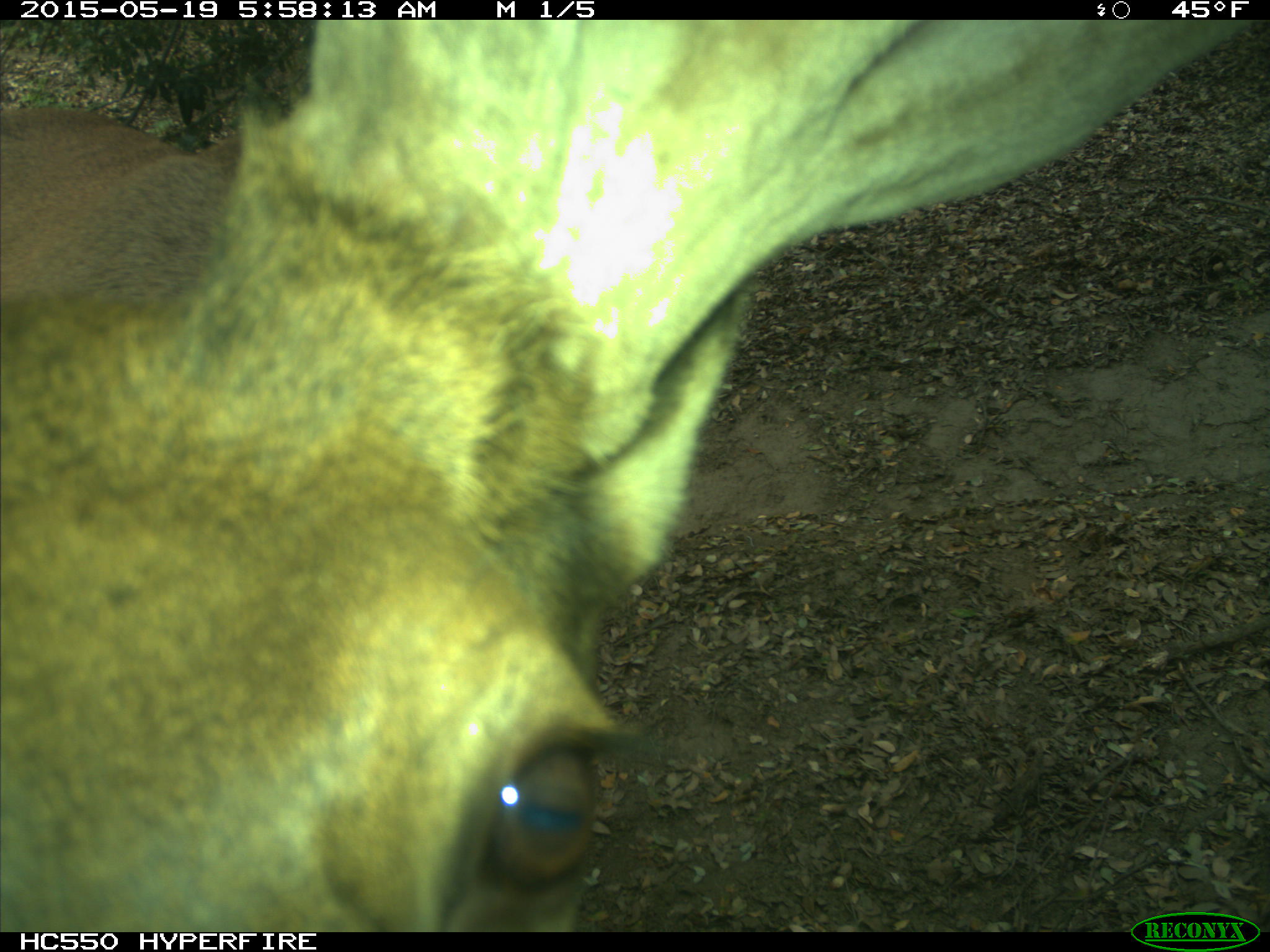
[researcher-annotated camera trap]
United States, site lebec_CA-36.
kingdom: Animalia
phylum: Chordata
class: Mammalia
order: Artiodactyla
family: Cervidae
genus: Cervus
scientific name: Cervus canadensis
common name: elk